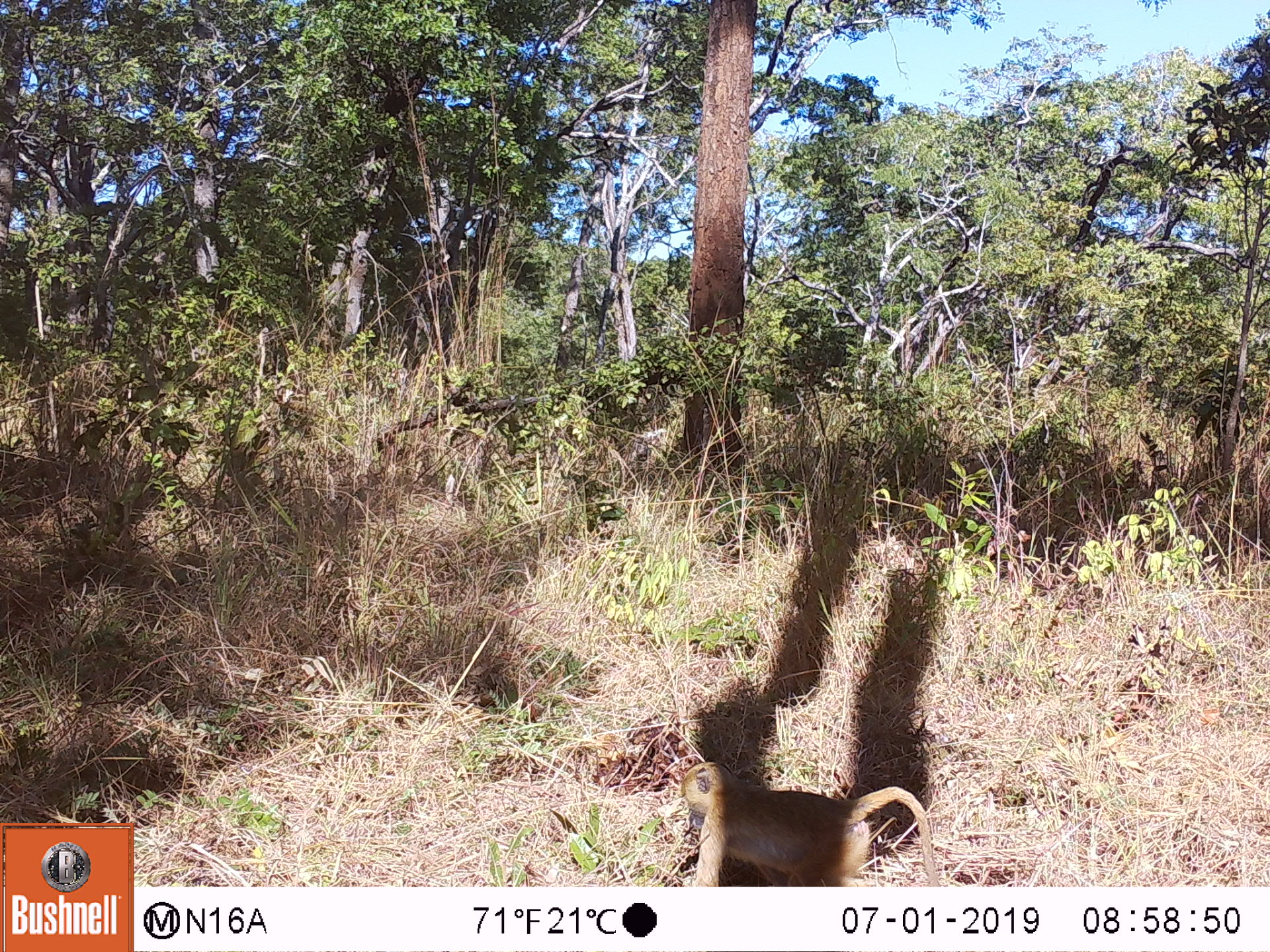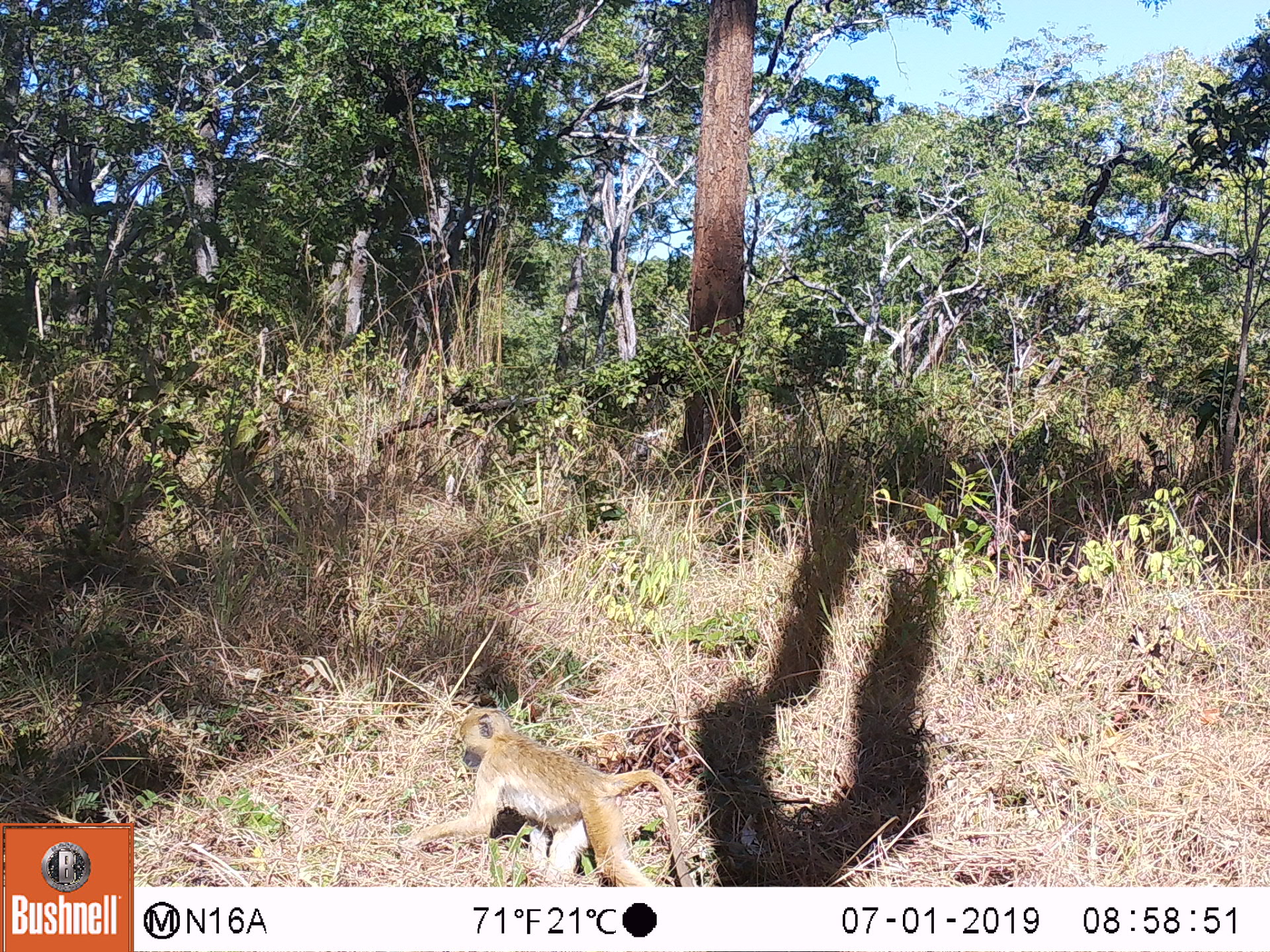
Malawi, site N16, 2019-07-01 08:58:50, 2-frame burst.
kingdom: Animalia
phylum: Chordata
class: Mammalia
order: Primates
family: Cercopithecidae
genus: Papio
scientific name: Papio cynocephalus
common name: yellow baboon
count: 1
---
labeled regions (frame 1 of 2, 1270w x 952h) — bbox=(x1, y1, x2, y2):
yellow baboon: bbox=(679, 763, 938, 885)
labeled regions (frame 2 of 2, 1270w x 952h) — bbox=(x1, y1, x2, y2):
yellow baboon: bbox=(405, 710, 694, 886)